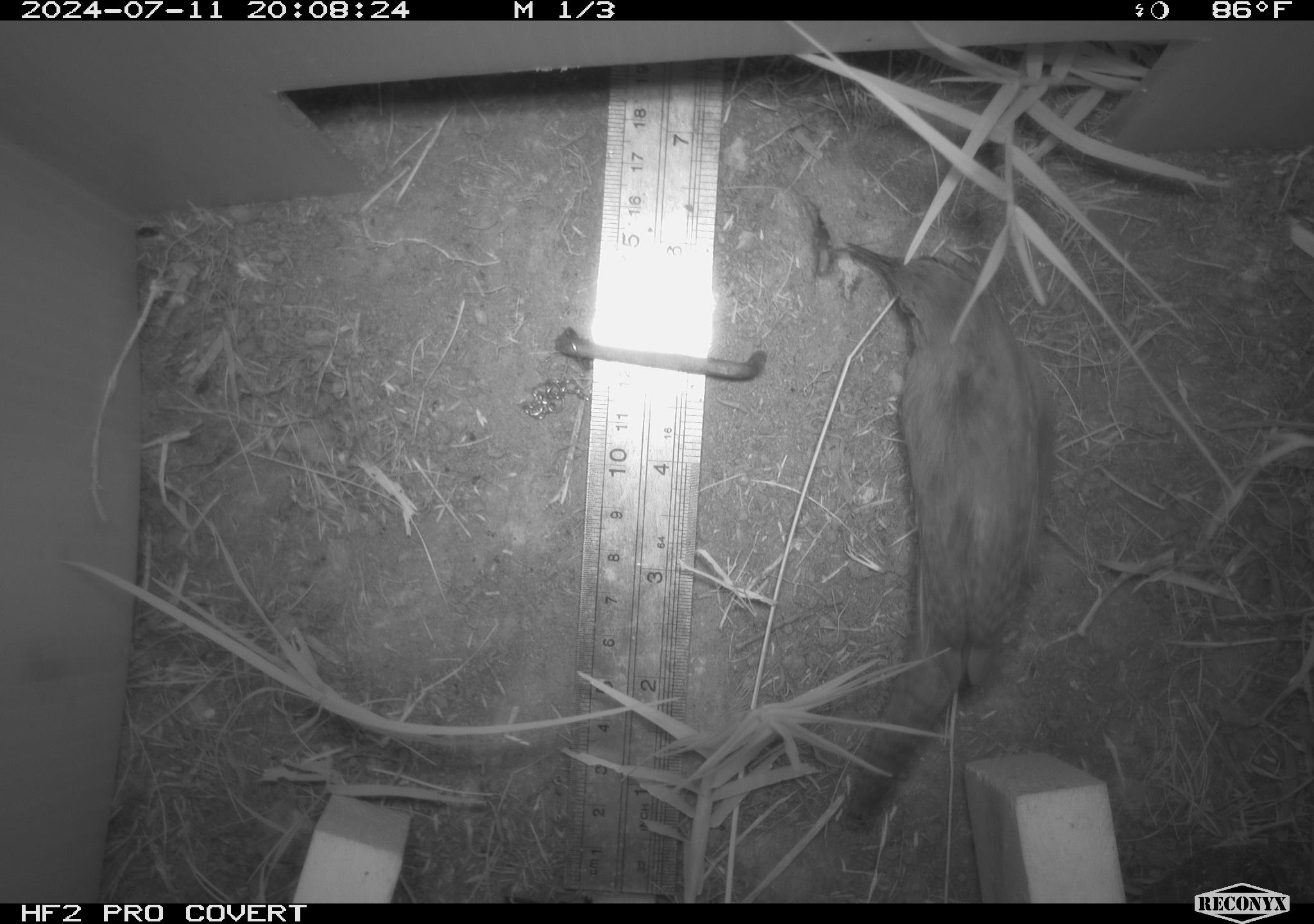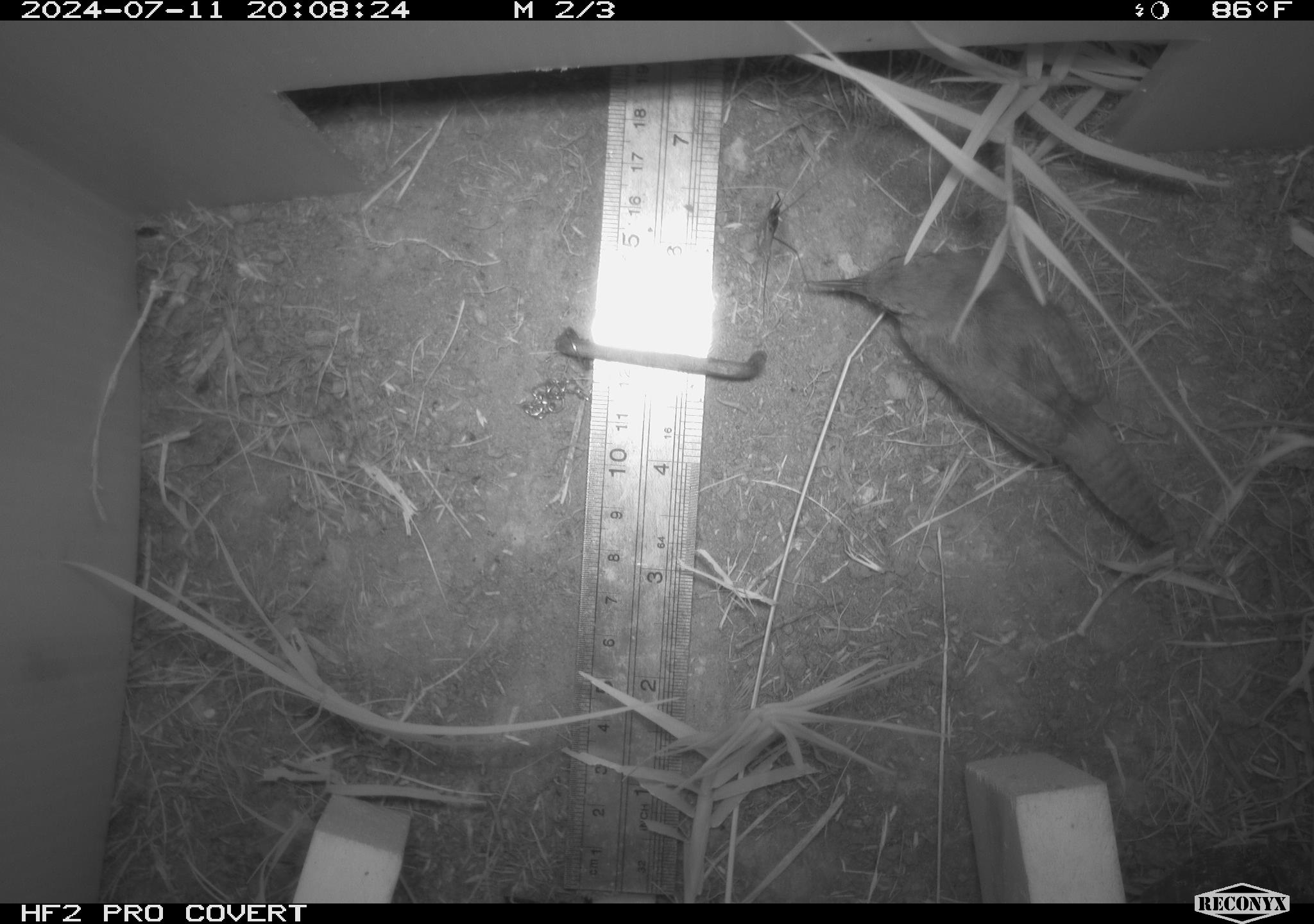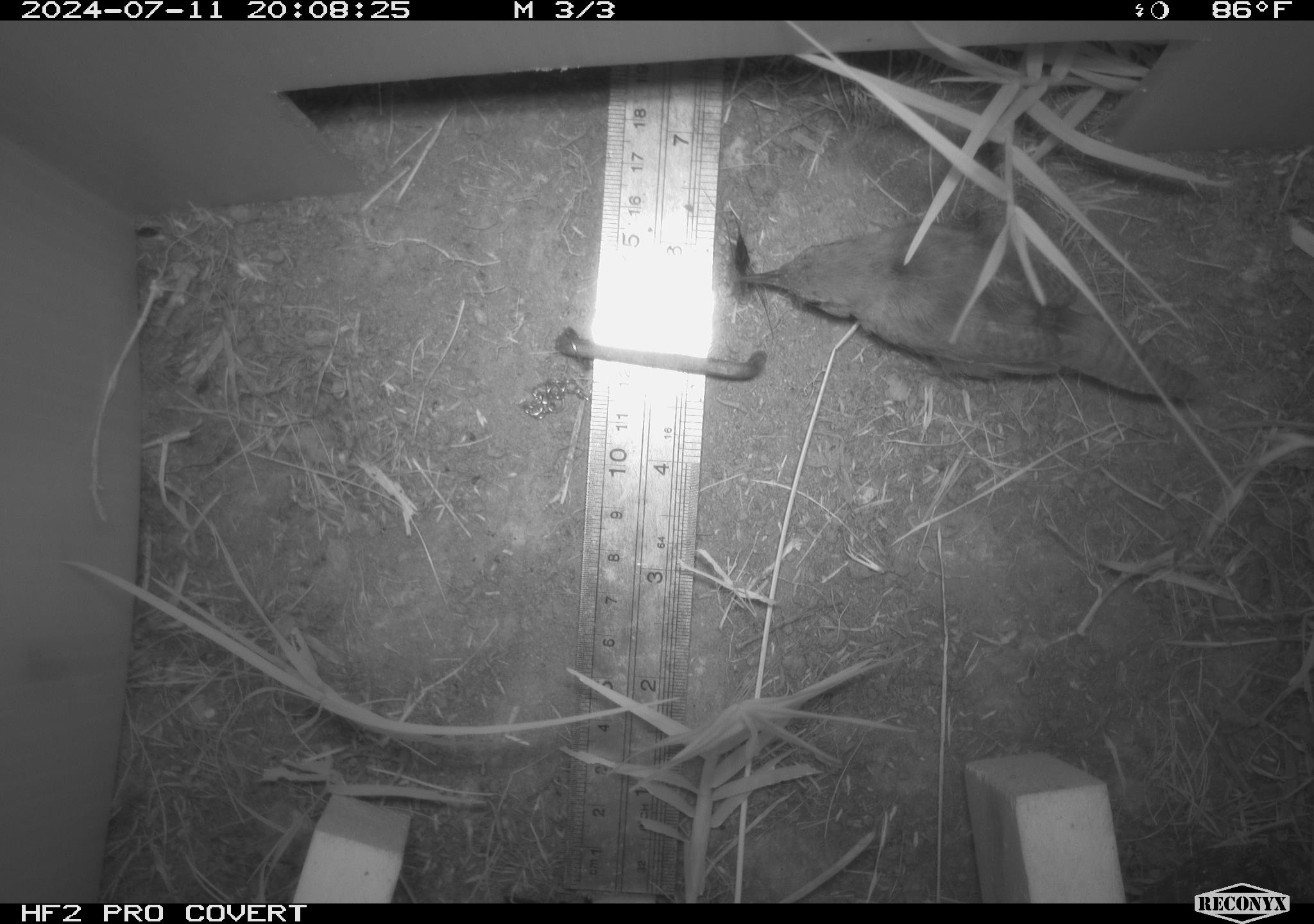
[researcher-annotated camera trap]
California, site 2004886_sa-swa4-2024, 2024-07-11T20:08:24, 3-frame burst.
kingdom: Animalia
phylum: Chordata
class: Aves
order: Passeriformes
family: Troglodytidae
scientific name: Troglodytidae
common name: wren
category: troglodytidae family